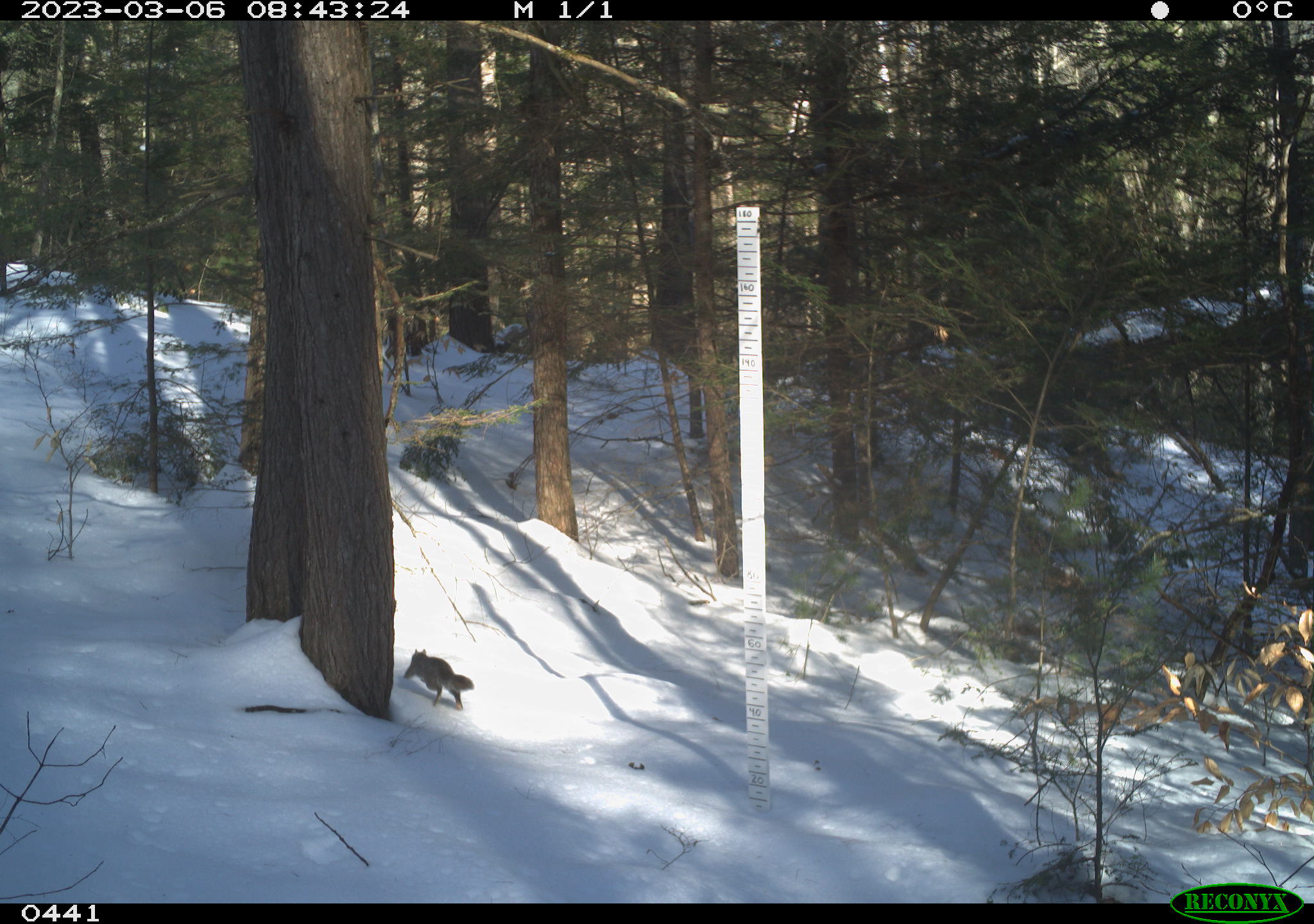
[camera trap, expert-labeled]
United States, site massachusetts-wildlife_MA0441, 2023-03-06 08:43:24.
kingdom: Animalia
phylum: Chordata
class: Mammalia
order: Rodentia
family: Sciuridae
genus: Sciurus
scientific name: Sciurus carolinensis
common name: gray squirrel